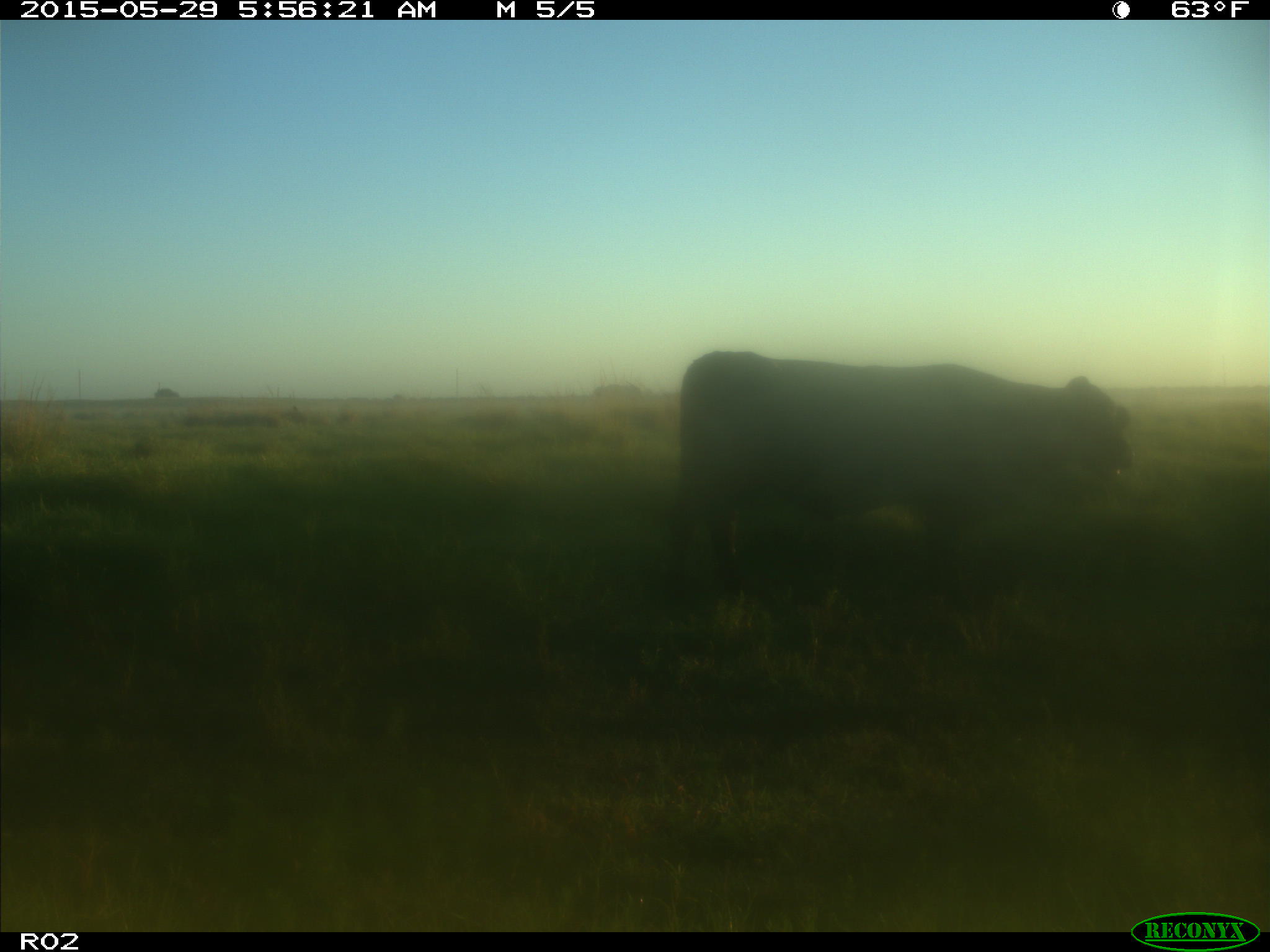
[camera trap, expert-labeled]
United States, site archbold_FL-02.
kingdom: Animalia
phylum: Chordata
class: Mammalia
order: Artiodactyla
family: Bovidae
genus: Bos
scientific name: Bos taurus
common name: domestic cow